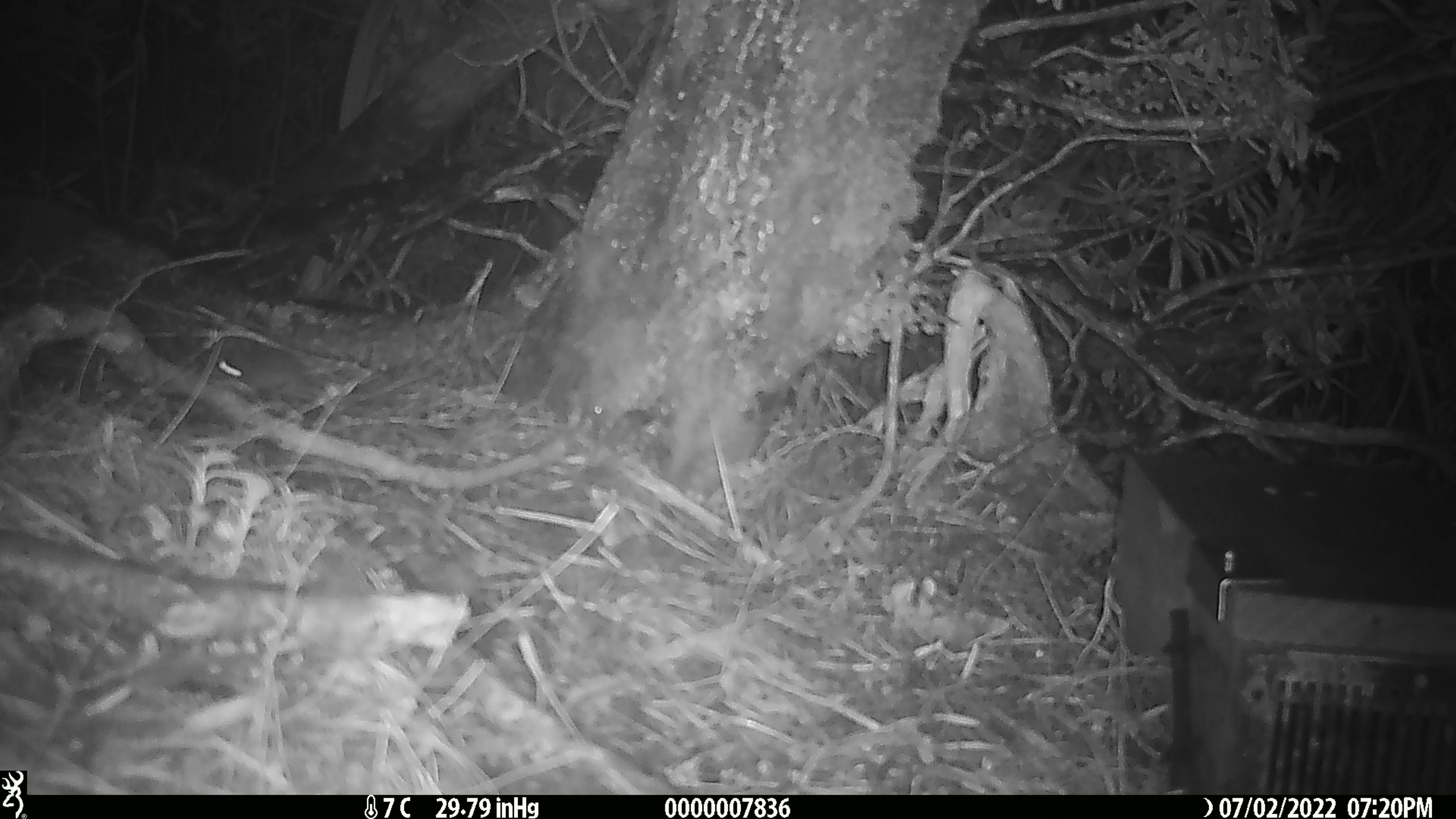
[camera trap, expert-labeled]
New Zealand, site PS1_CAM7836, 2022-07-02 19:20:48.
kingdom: Animalia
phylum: Chordata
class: Mammalia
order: Rodentia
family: Muridae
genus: Mus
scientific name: Mus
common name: mouse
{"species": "mouse (Mus)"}